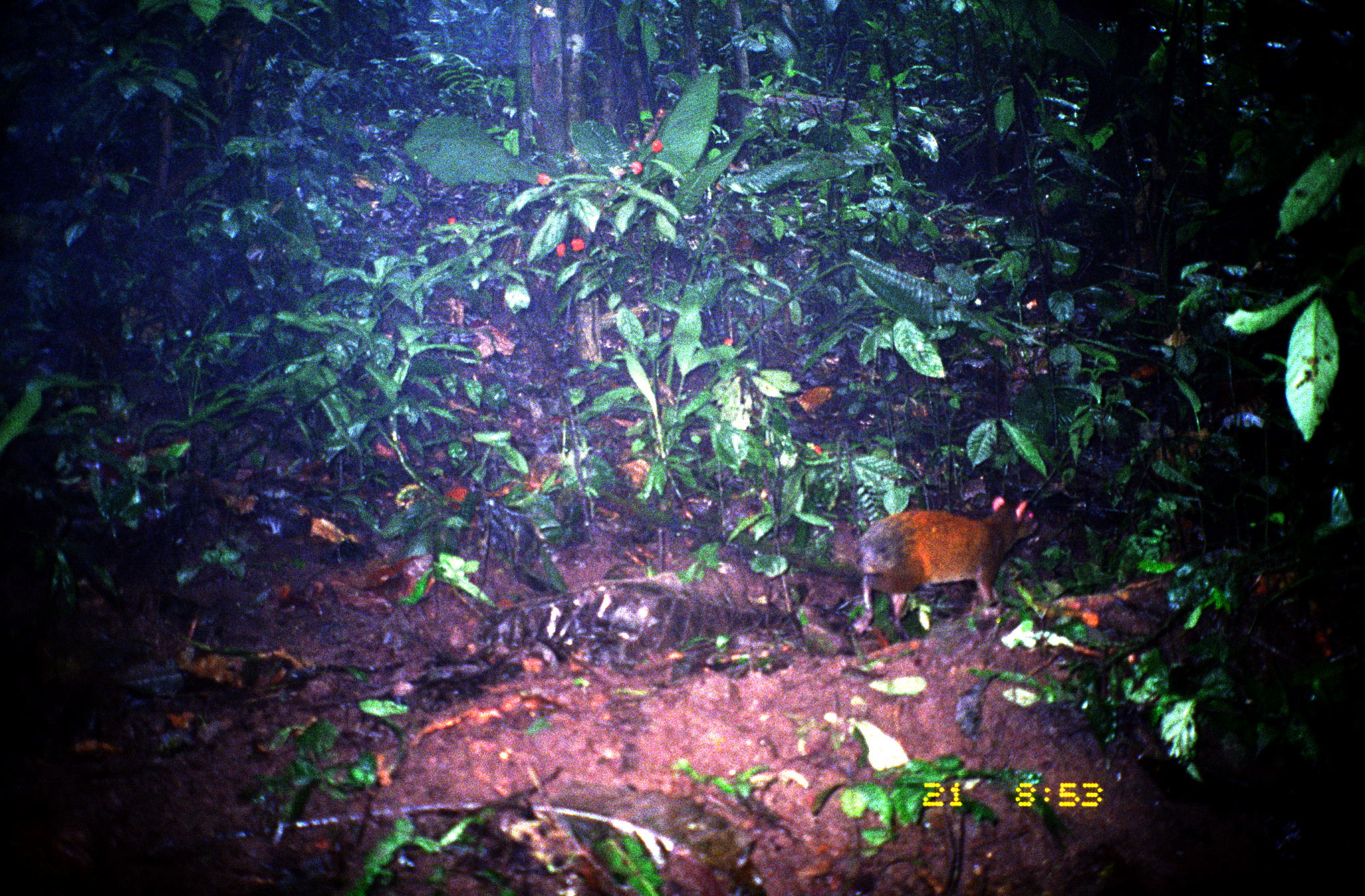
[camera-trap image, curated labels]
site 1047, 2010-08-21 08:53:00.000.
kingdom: Animalia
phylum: Chordata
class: Mammalia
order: Rodentia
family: Dasyproctidae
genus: Dasyprocta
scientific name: Dasyprocta punctata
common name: central american agouti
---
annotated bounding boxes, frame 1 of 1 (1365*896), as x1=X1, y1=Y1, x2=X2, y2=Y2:
dasyprocta punctata: x1=855, y1=496, x2=1039, y2=634